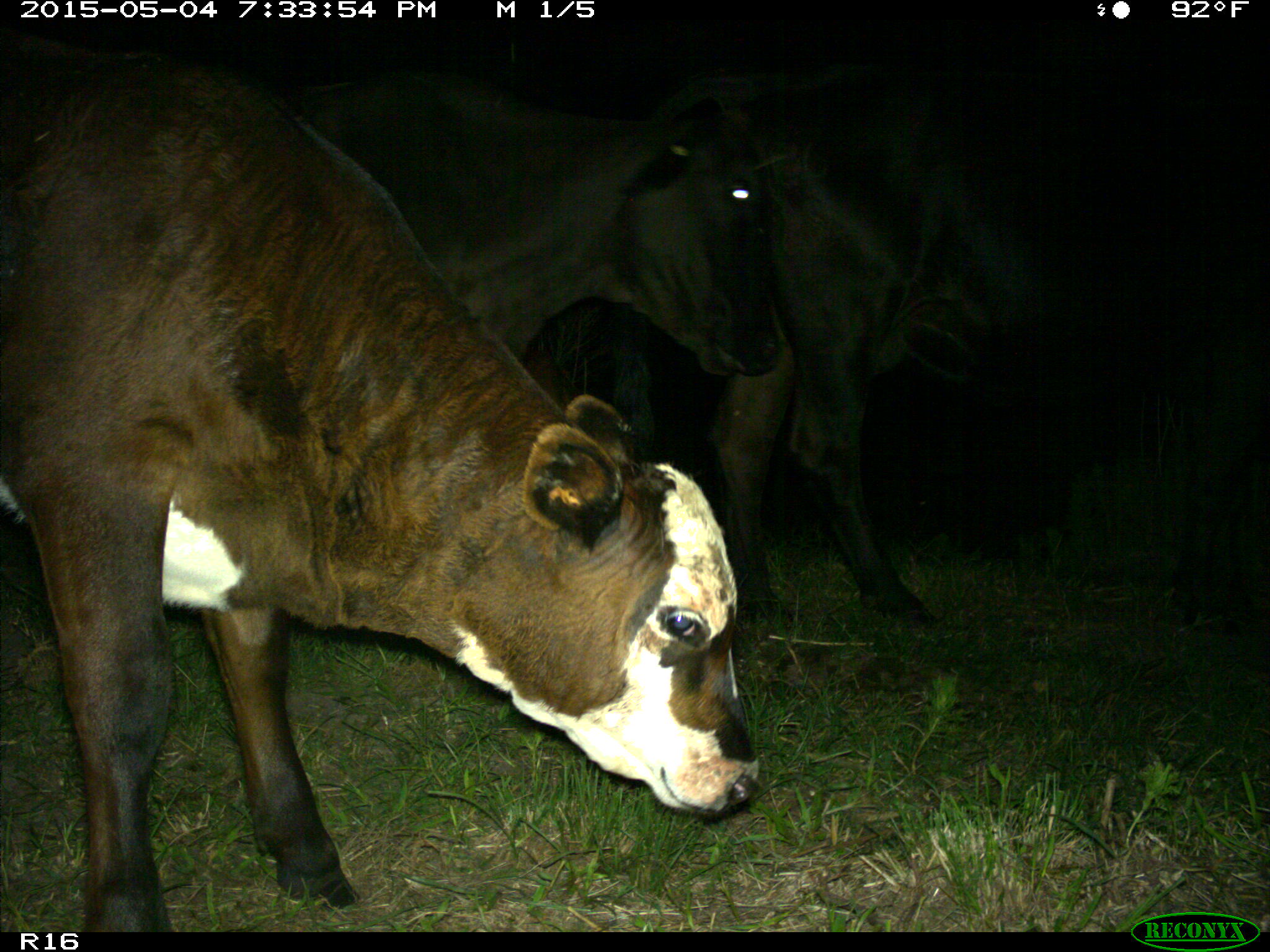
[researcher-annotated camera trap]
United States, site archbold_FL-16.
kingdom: Animalia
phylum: Chordata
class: Mammalia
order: Artiodactyla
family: Bovidae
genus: Bos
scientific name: Bos taurus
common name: domestic cow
Bos taurus (domestic cow).